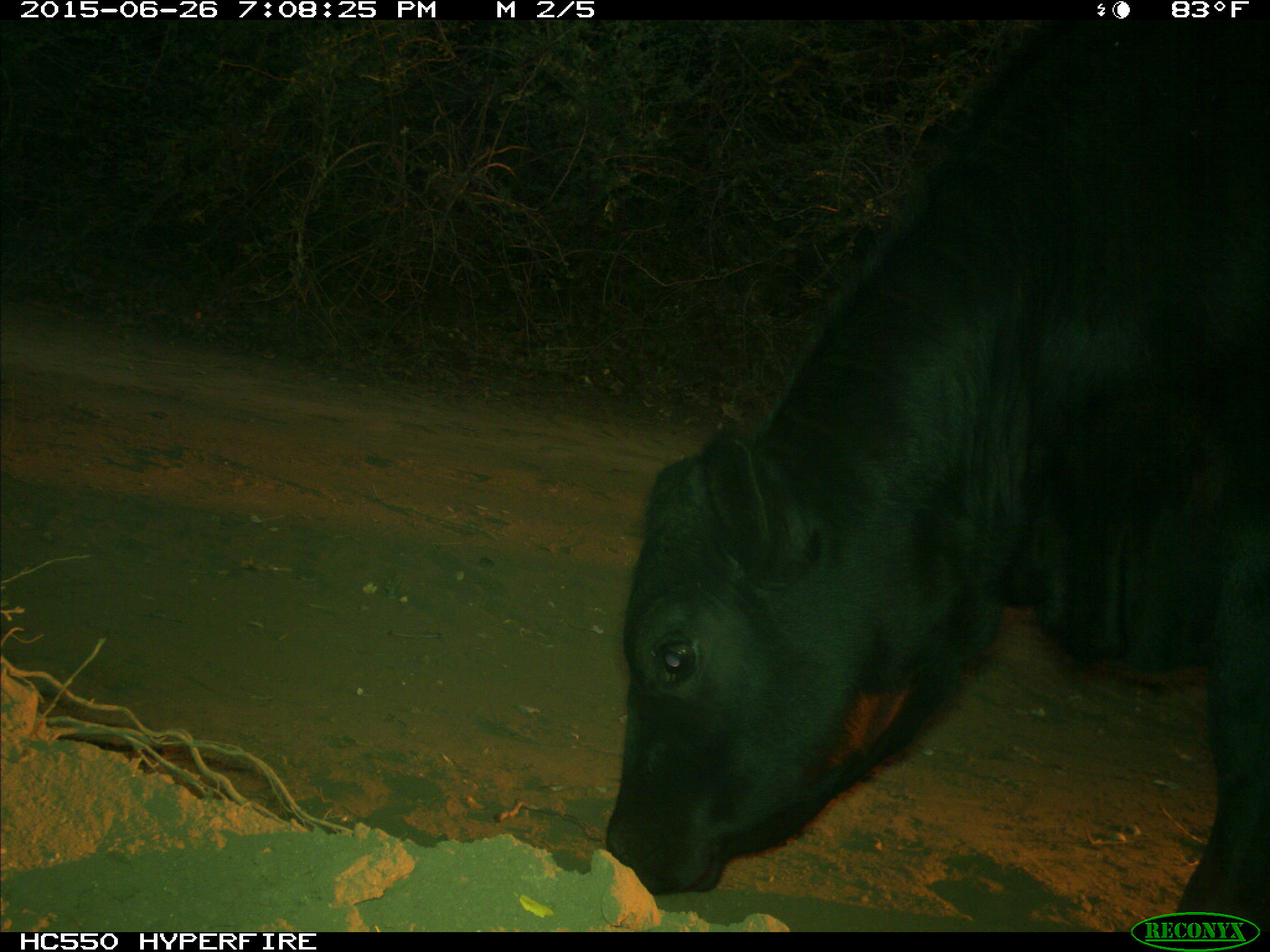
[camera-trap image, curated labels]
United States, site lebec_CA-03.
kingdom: Animalia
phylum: Chordata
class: Mammalia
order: Artiodactyla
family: Bovidae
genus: Bos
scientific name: Bos taurus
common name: domestic cow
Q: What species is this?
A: Bos taurus (domestic cow).